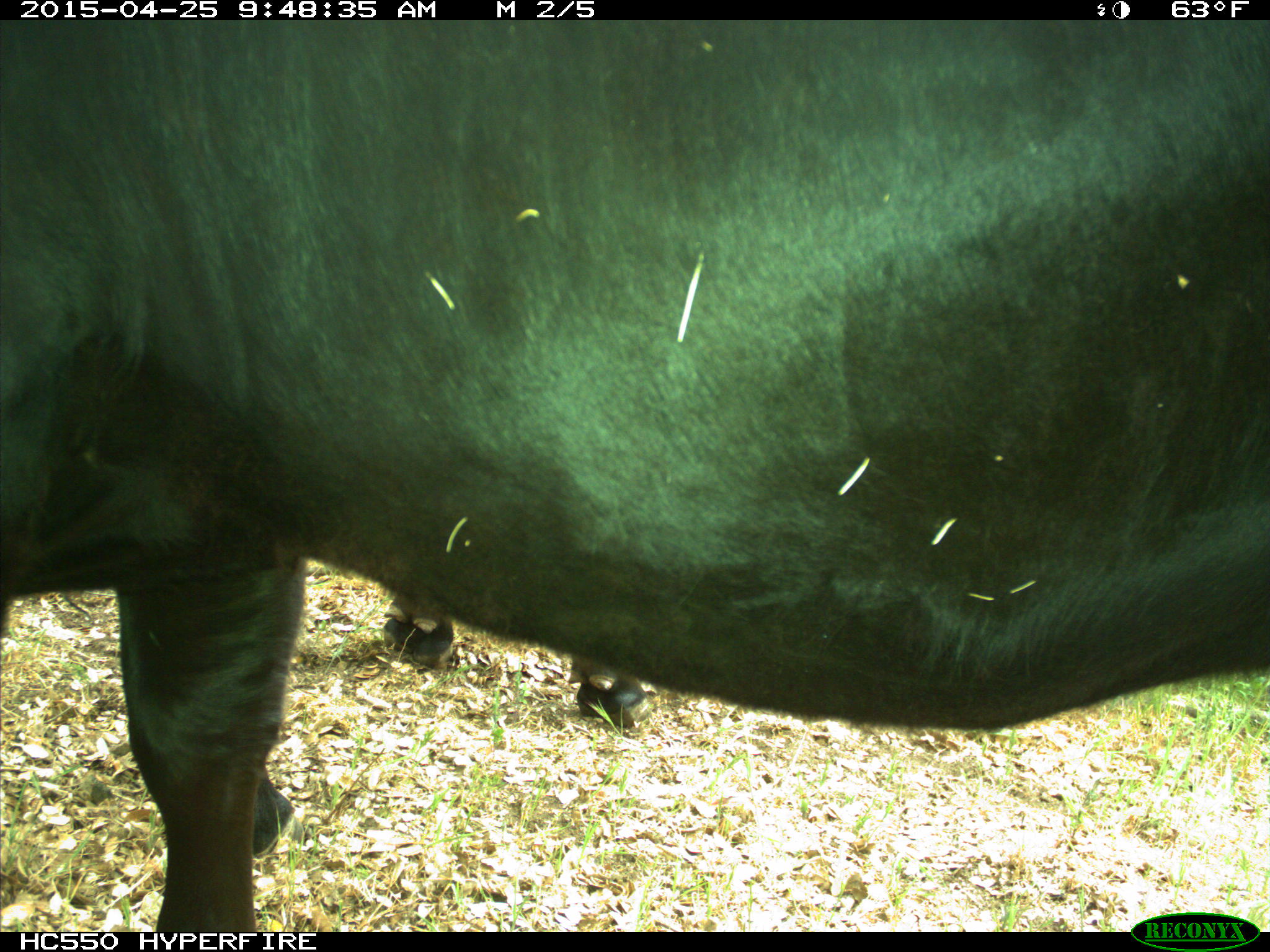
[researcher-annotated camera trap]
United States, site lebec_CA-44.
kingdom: Animalia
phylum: Chordata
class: Mammalia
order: Artiodactyla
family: Suidae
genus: Sus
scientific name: Sus scrofa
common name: wild boar